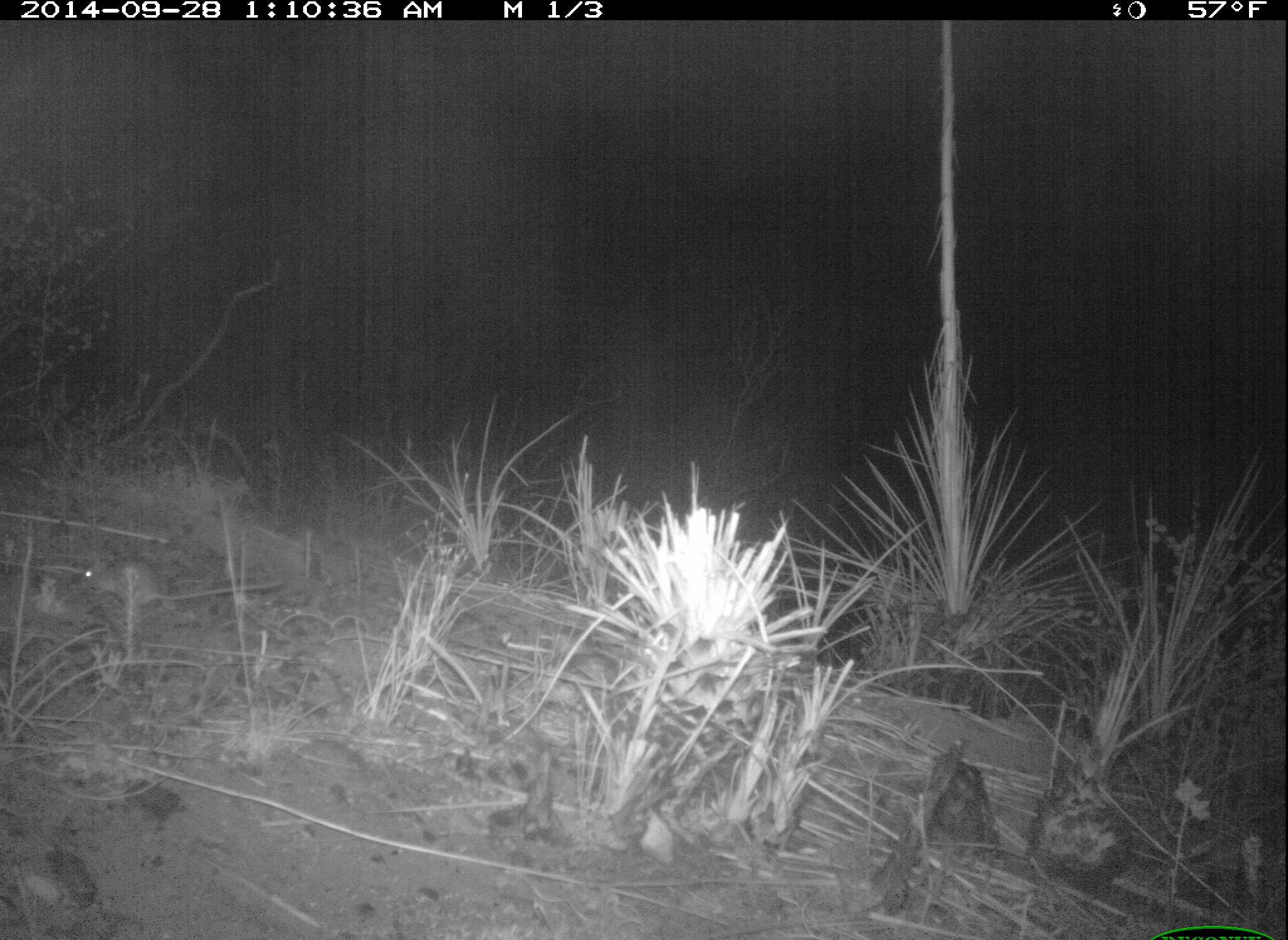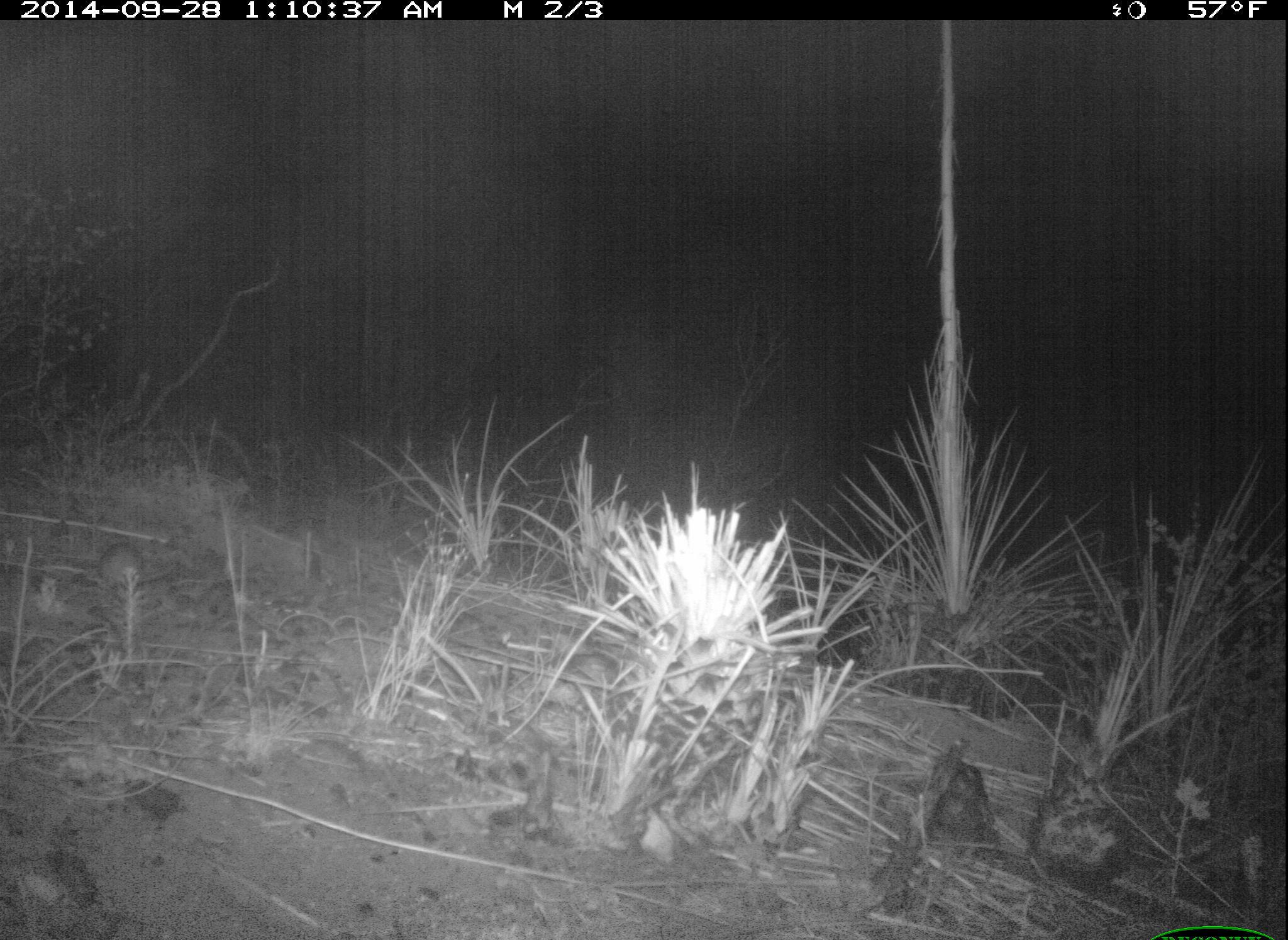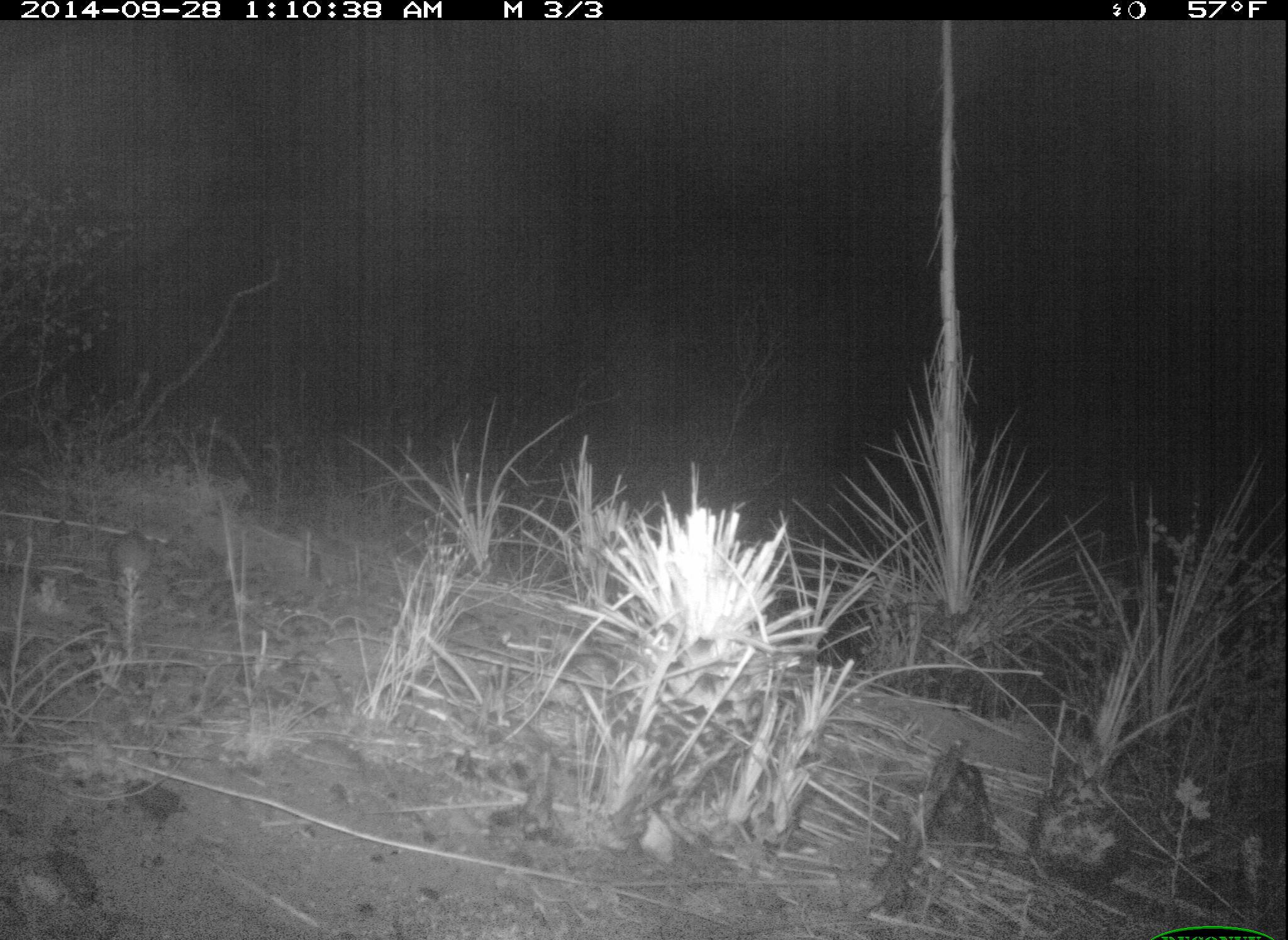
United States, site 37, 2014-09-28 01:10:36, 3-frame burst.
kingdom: Animalia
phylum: Chordata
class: Mammalia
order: Rodentia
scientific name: Rodentia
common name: rodent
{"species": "rodent (Rodentia)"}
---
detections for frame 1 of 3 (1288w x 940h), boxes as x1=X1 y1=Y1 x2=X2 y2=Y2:
rodent: x1=72 y1=557 x2=284 y2=609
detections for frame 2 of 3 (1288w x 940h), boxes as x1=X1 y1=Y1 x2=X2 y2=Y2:
rodent: x1=93 y1=543 x2=263 y2=597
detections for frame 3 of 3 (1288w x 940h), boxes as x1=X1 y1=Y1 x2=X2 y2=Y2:
rodent: x1=107 y1=528 x2=277 y2=599